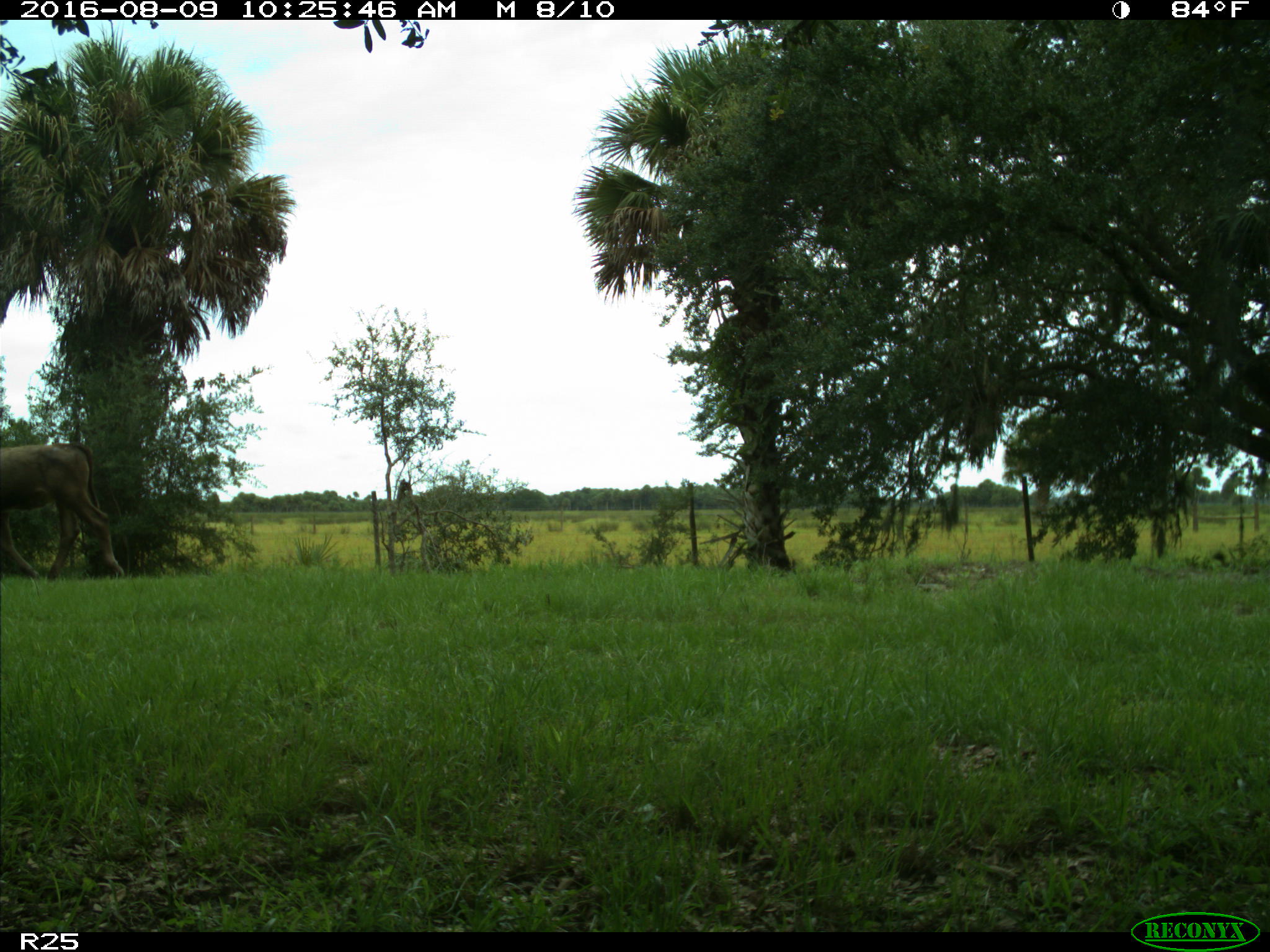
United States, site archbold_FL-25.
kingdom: Animalia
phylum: Chordata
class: Mammalia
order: Artiodactyla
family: Bovidae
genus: Bos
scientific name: Bos taurus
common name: domestic cow